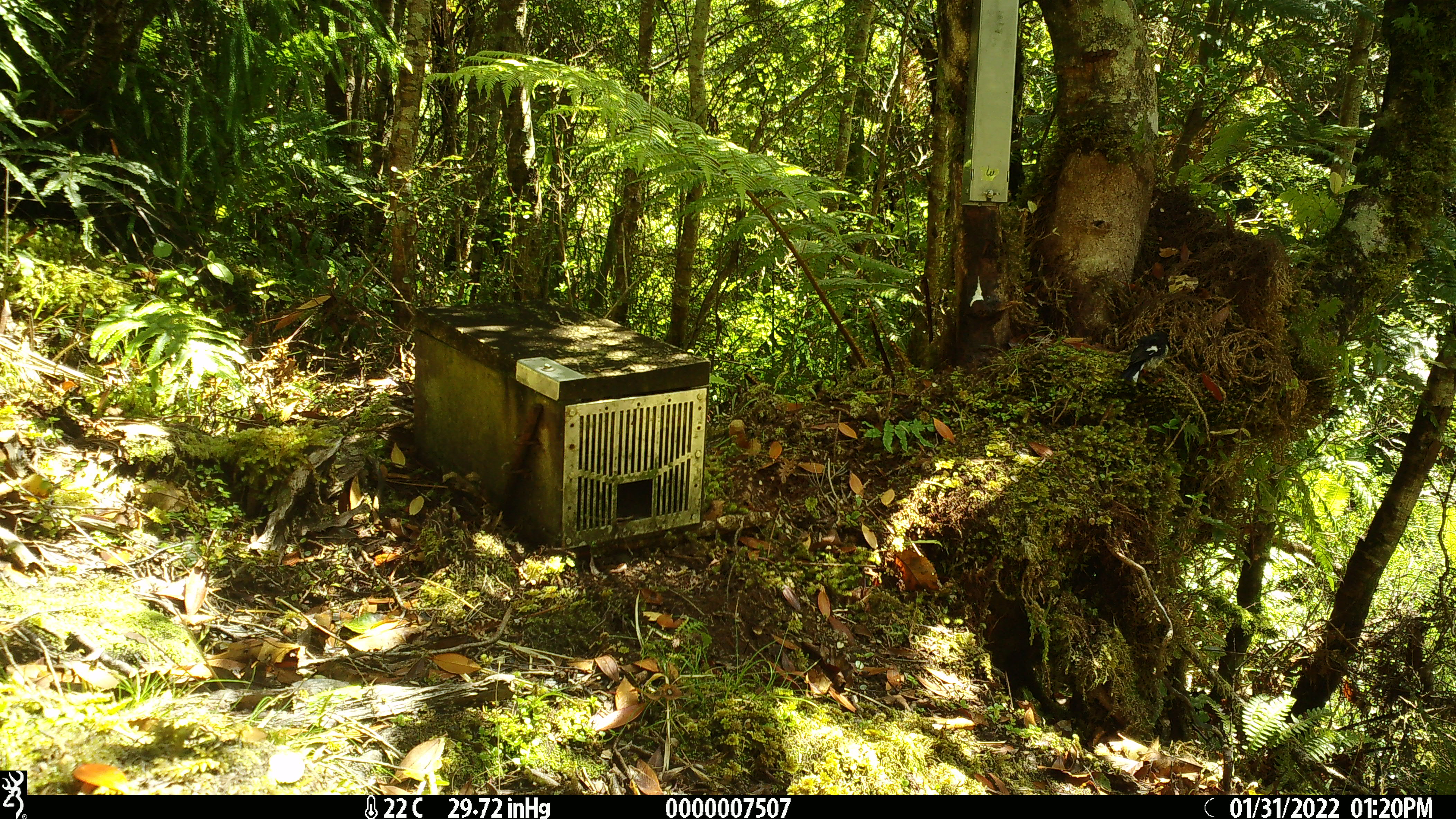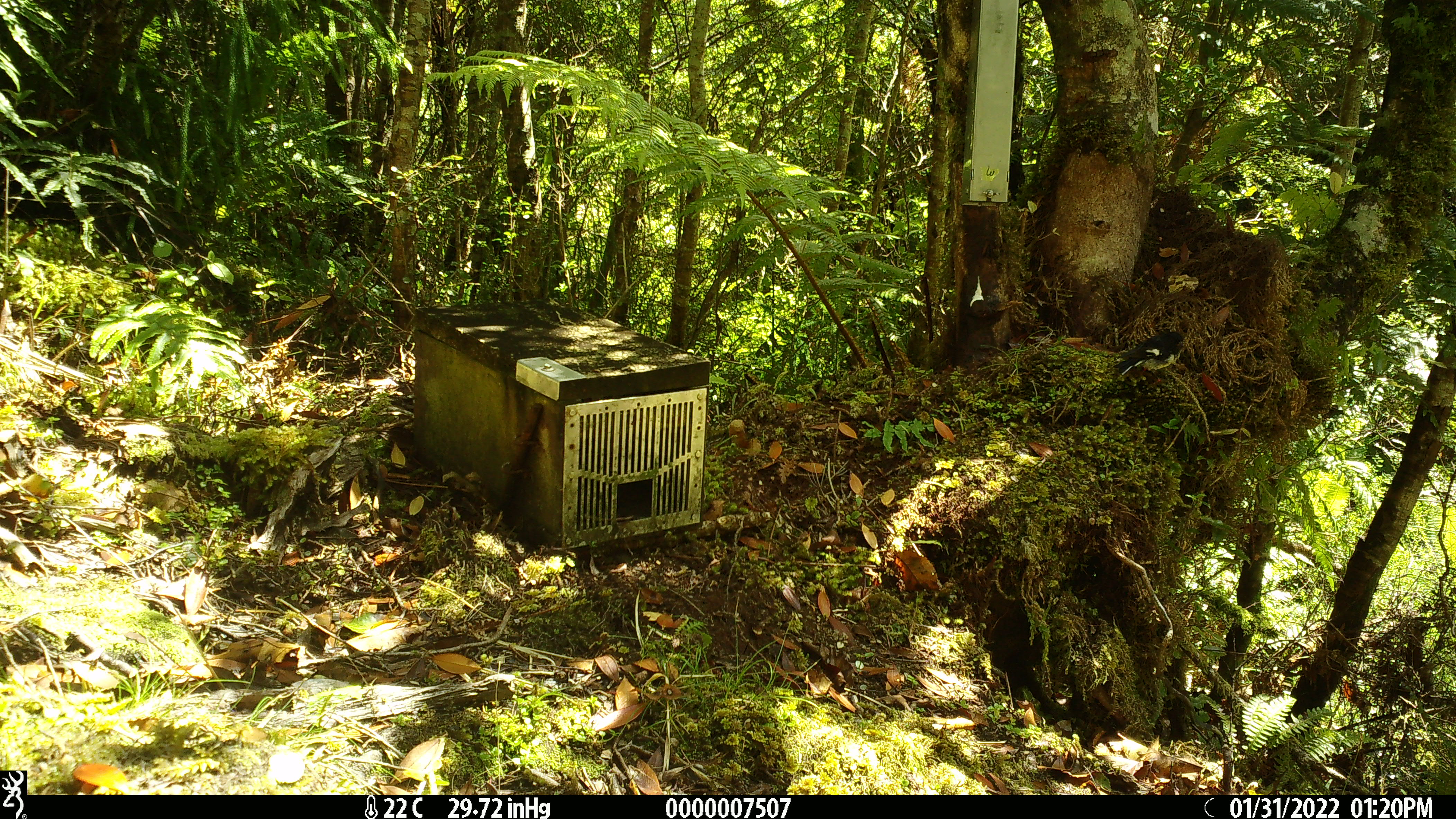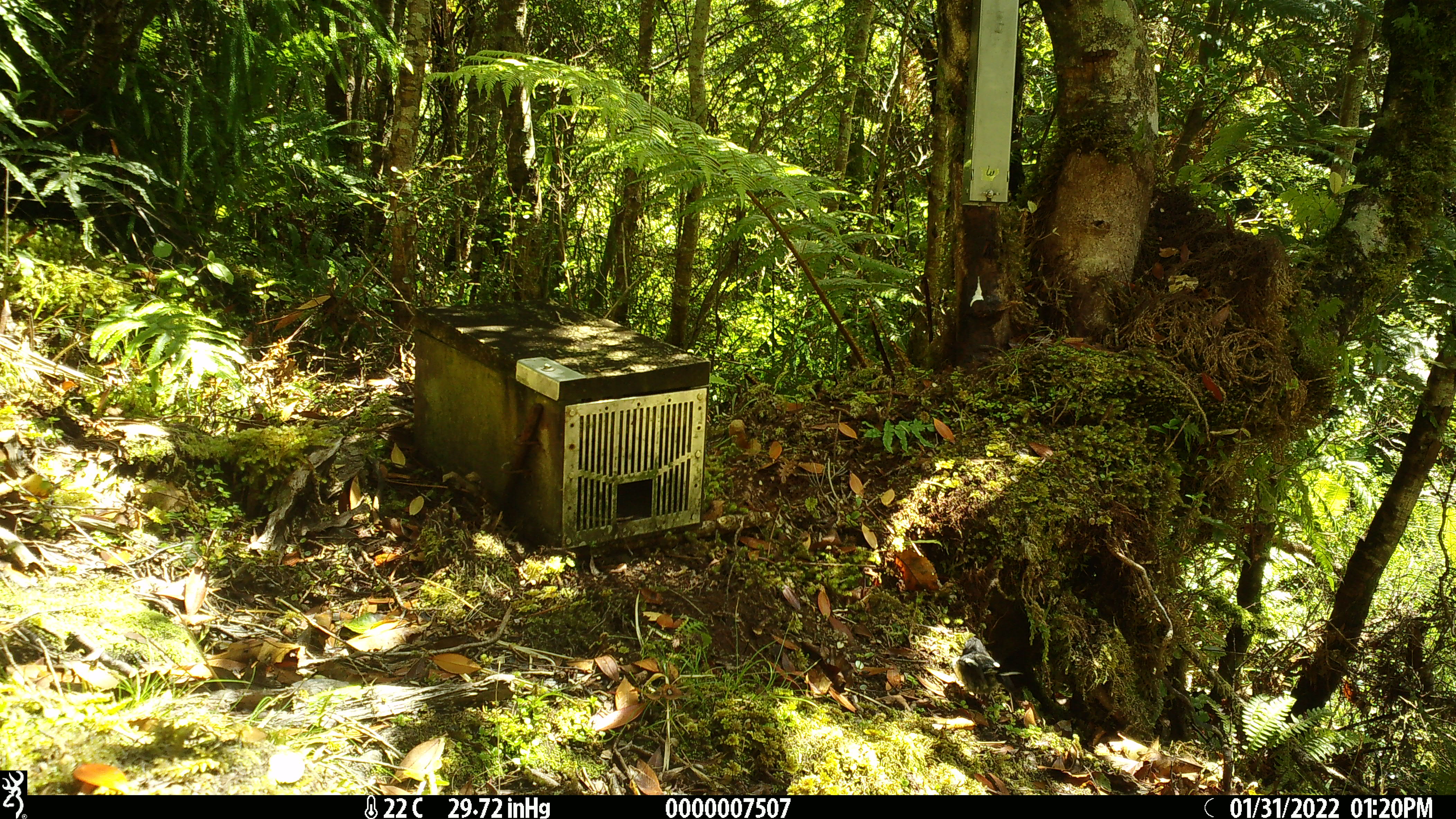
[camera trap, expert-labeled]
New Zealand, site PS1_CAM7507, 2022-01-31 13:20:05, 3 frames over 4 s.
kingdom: Animalia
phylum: Chordata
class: Aves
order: Passeriformes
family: Petroicidae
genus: Petroica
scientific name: Petroica macrocephala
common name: tomtit